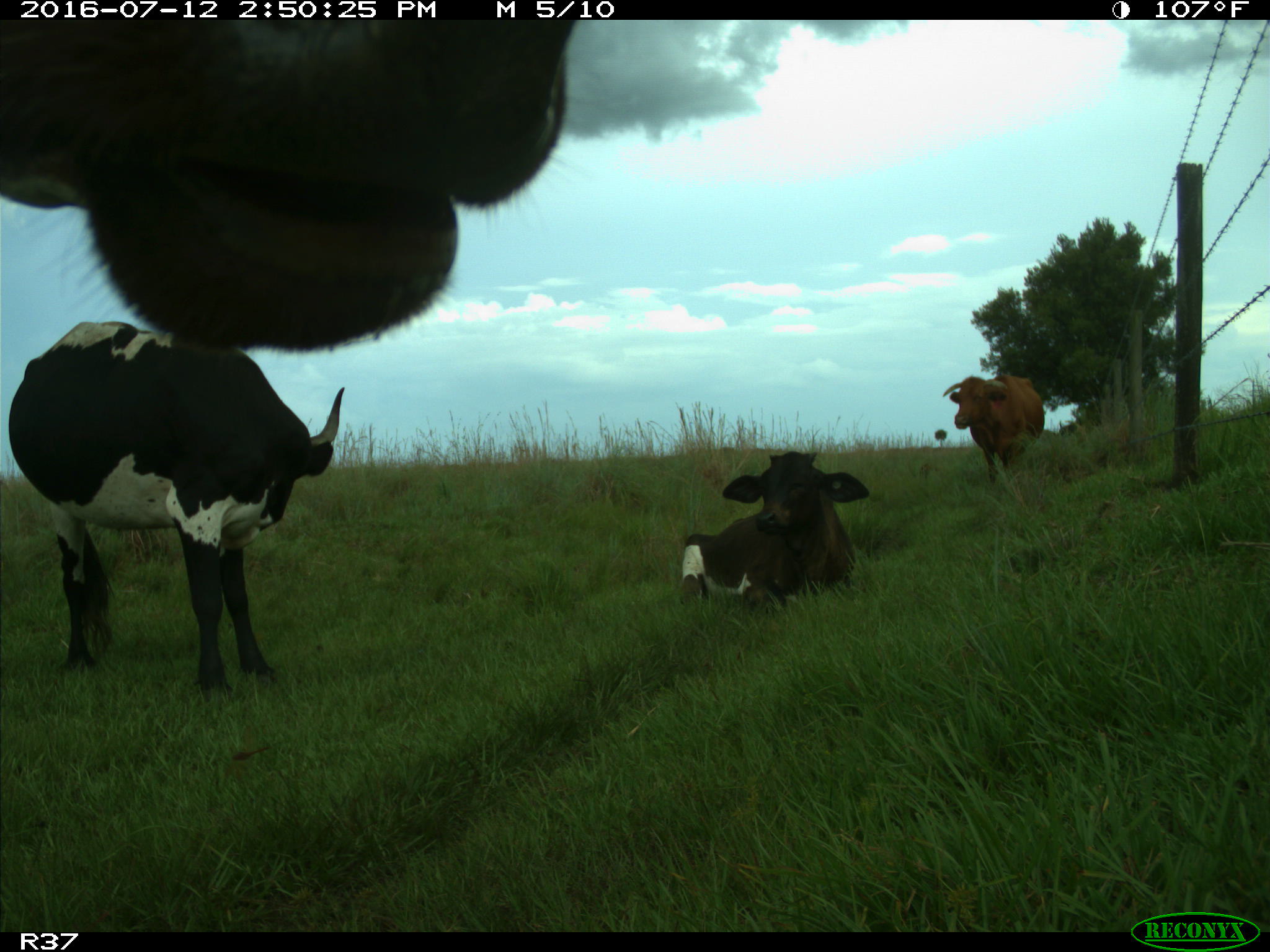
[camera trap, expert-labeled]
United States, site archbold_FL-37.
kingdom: Animalia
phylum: Chordata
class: Mammalia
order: Artiodactyla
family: Bovidae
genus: Bos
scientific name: Bos taurus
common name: domestic cow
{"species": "Bos taurus (domestic cow)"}